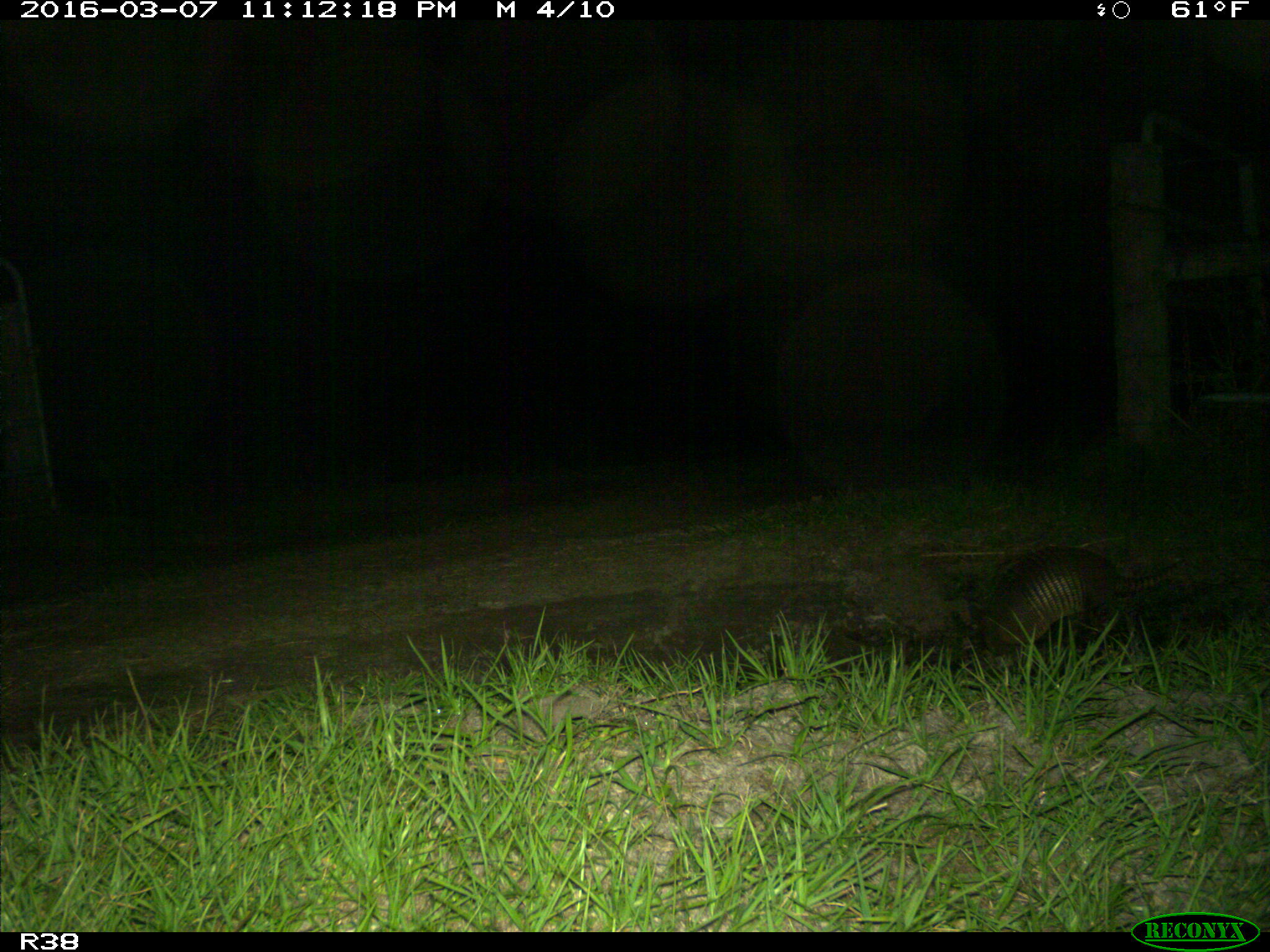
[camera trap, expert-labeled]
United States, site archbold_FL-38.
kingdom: Animalia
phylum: Chordata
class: Mammalia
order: Cingulata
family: Dasypodidae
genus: Dasypus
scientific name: Dasypus novemcinctus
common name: nine-banded armadillo